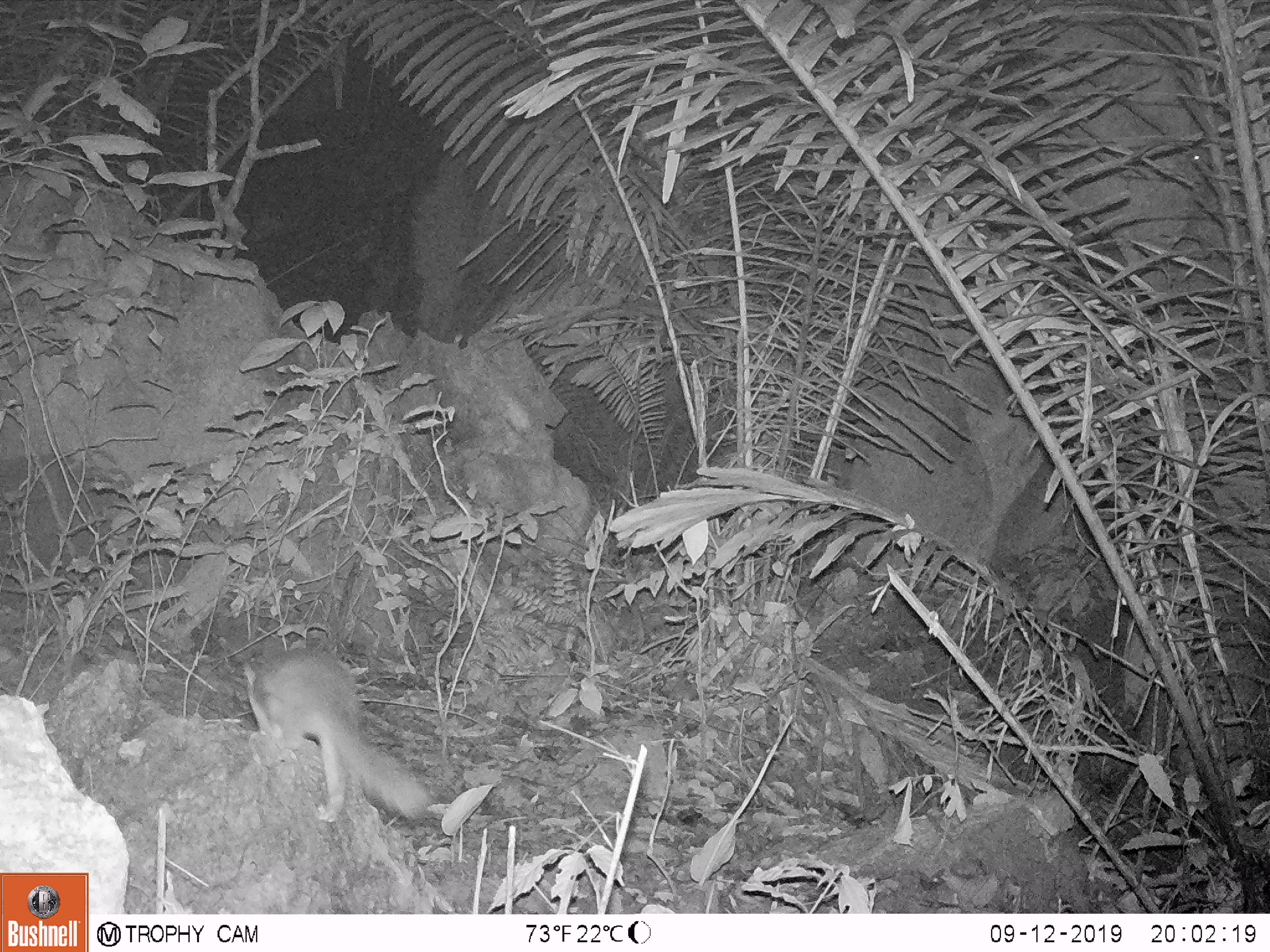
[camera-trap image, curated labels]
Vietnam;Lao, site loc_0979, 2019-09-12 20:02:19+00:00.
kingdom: Animalia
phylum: Chordata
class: Mammalia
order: Rodentia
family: Muridae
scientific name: Muridae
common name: old-world mice and rats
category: unidentified murid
Unidentified murid (old-world mice and rats) (Muridae). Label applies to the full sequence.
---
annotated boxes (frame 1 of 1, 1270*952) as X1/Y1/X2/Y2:
unidentified murid: 242/645/432/823